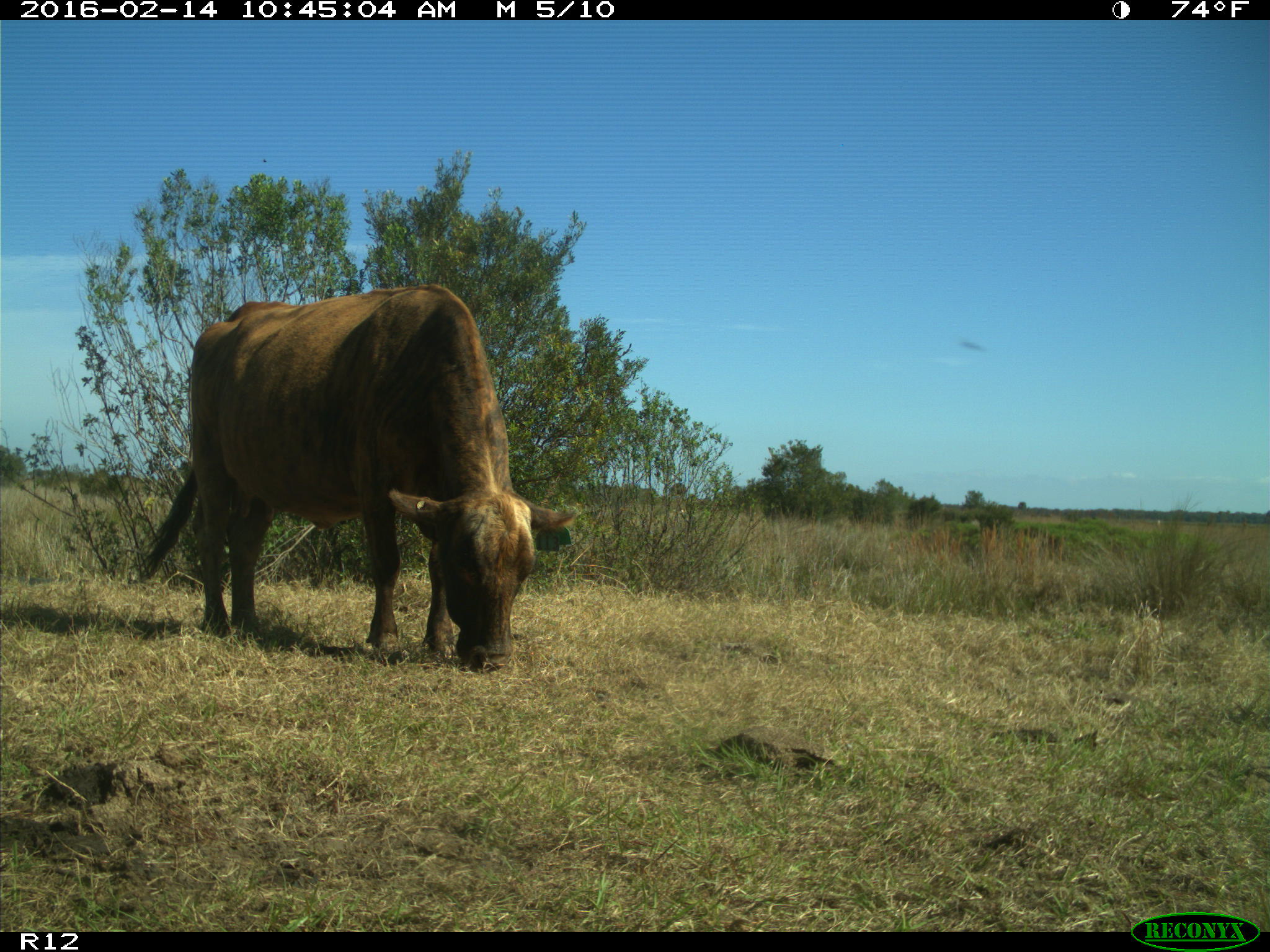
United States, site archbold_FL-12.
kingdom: Animalia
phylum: Chordata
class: Mammalia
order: Artiodactyla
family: Bovidae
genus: Bos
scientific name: Bos taurus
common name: domestic cow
Bos taurus (domestic cow).